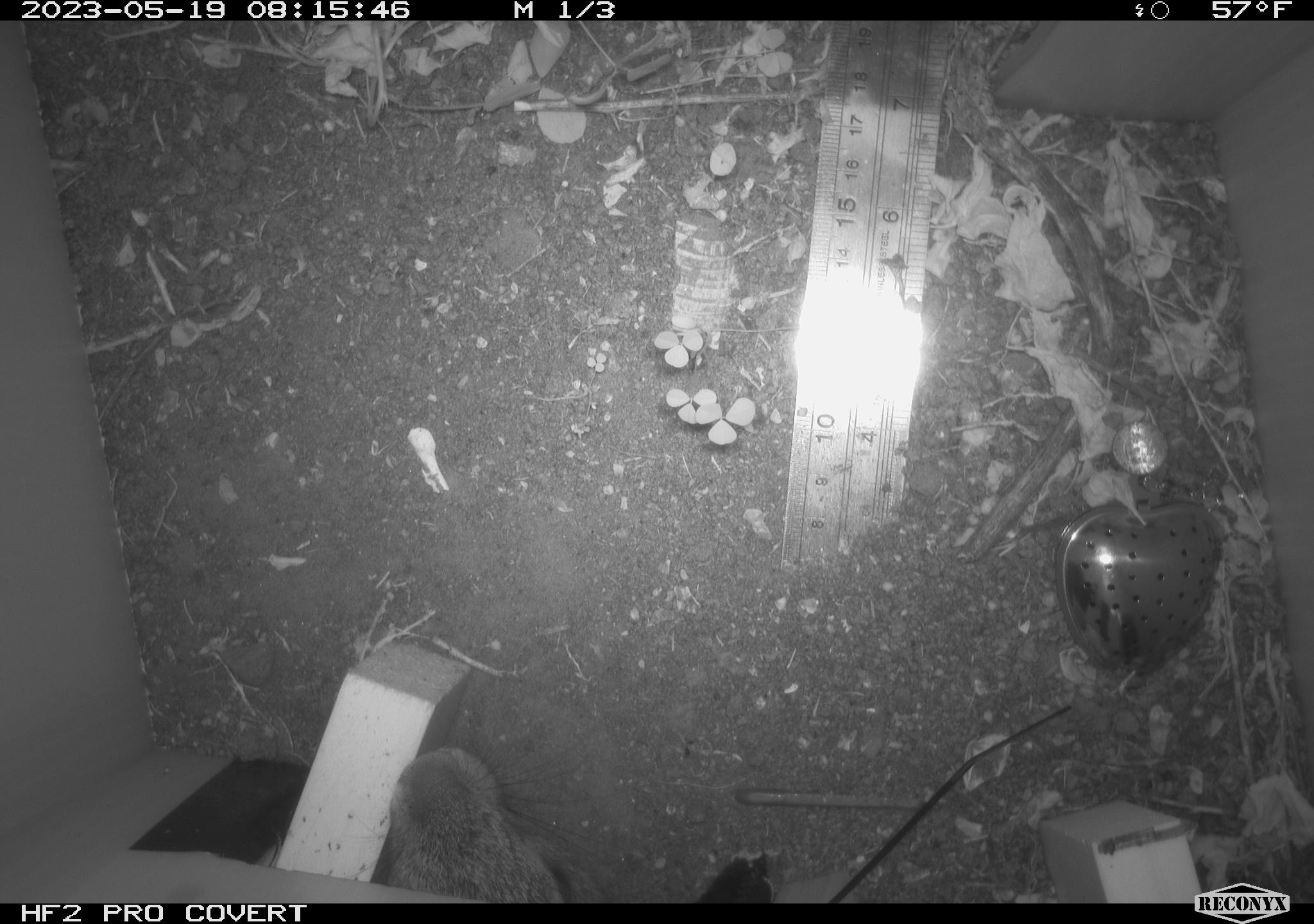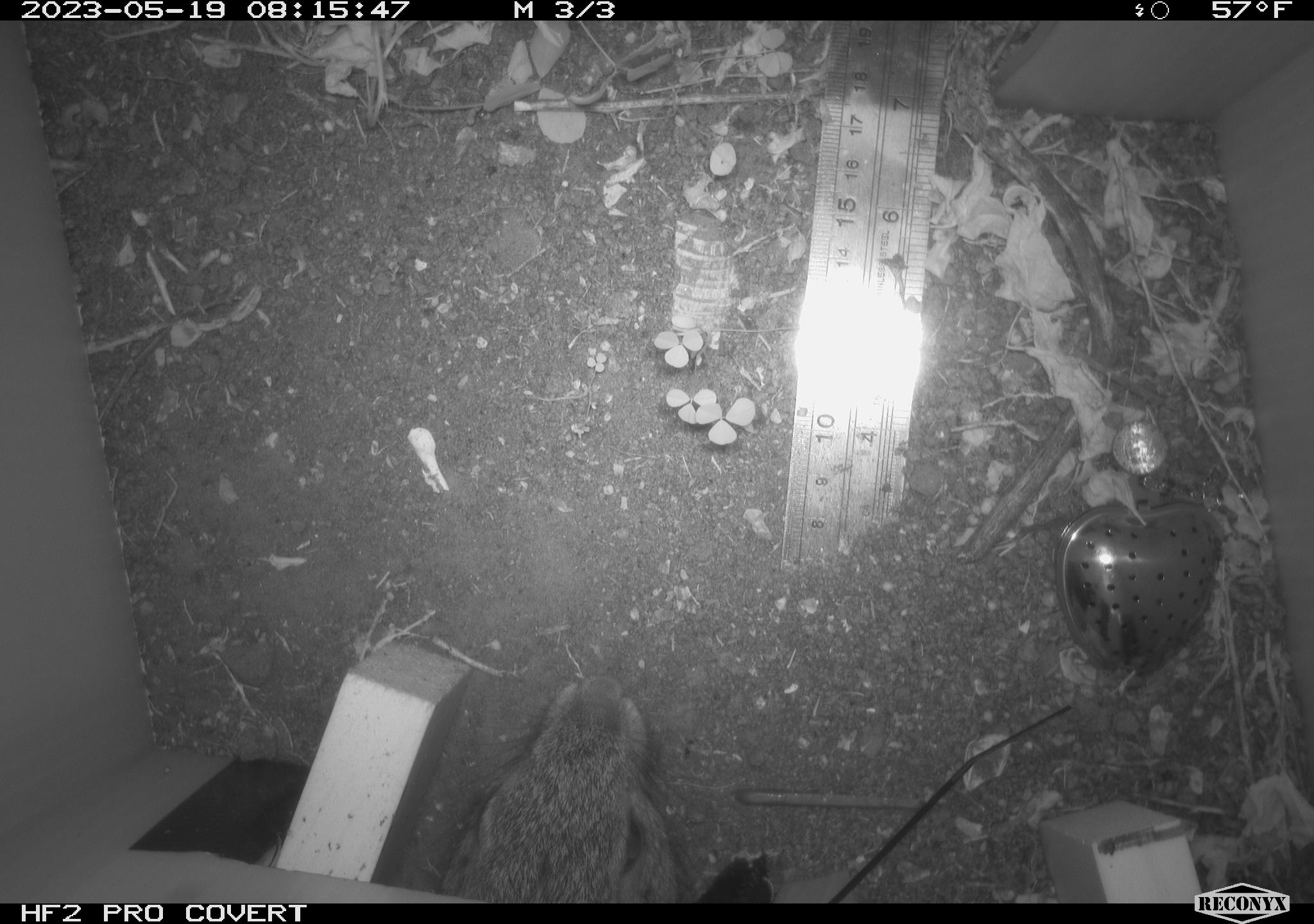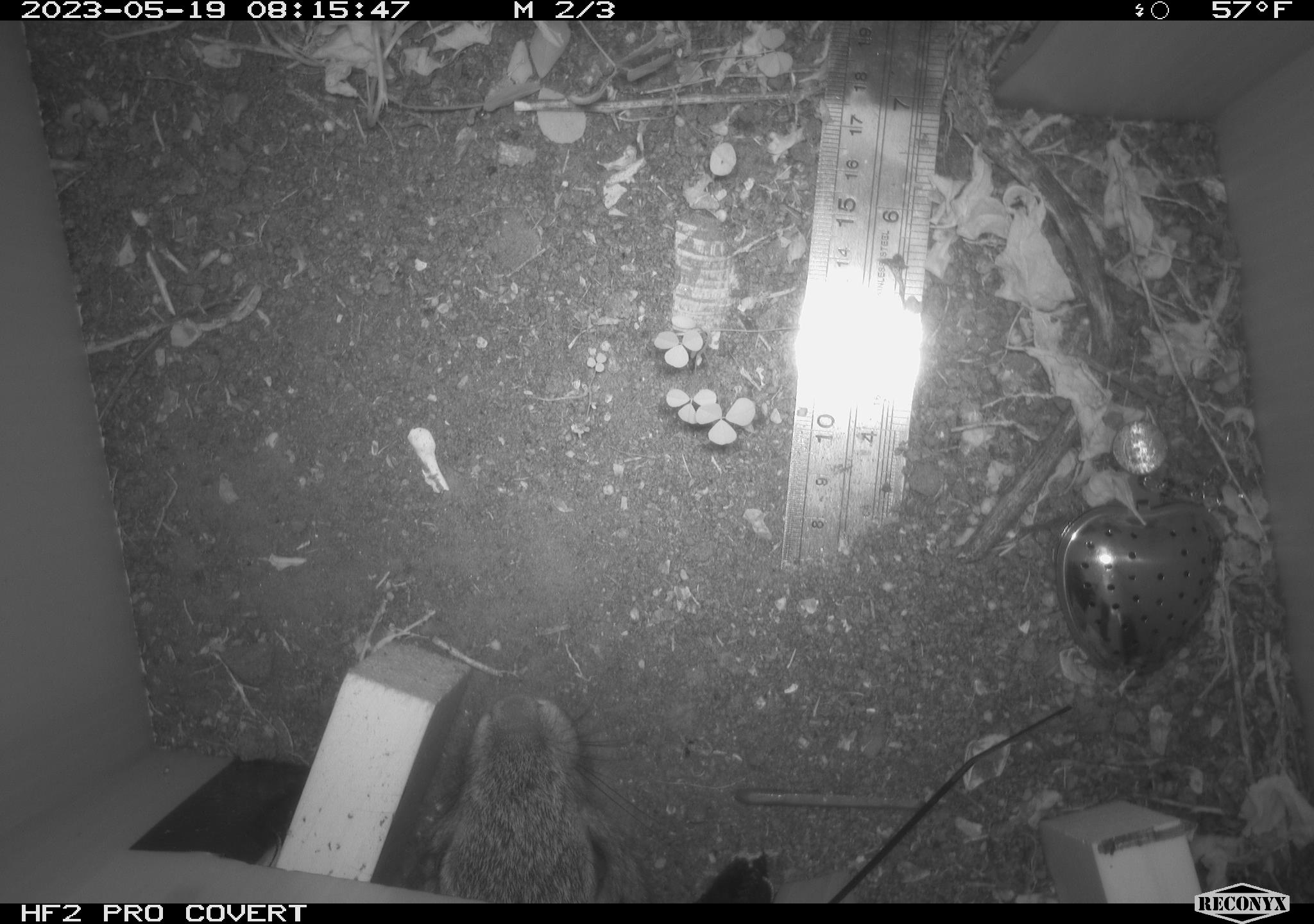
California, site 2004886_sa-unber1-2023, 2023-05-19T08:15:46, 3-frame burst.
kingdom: Animalia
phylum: Chordata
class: Mammalia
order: Lagomorpha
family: Leporidae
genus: Sylvilagus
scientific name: Sylvilagus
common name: cottontail rabbits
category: sylvilagus species